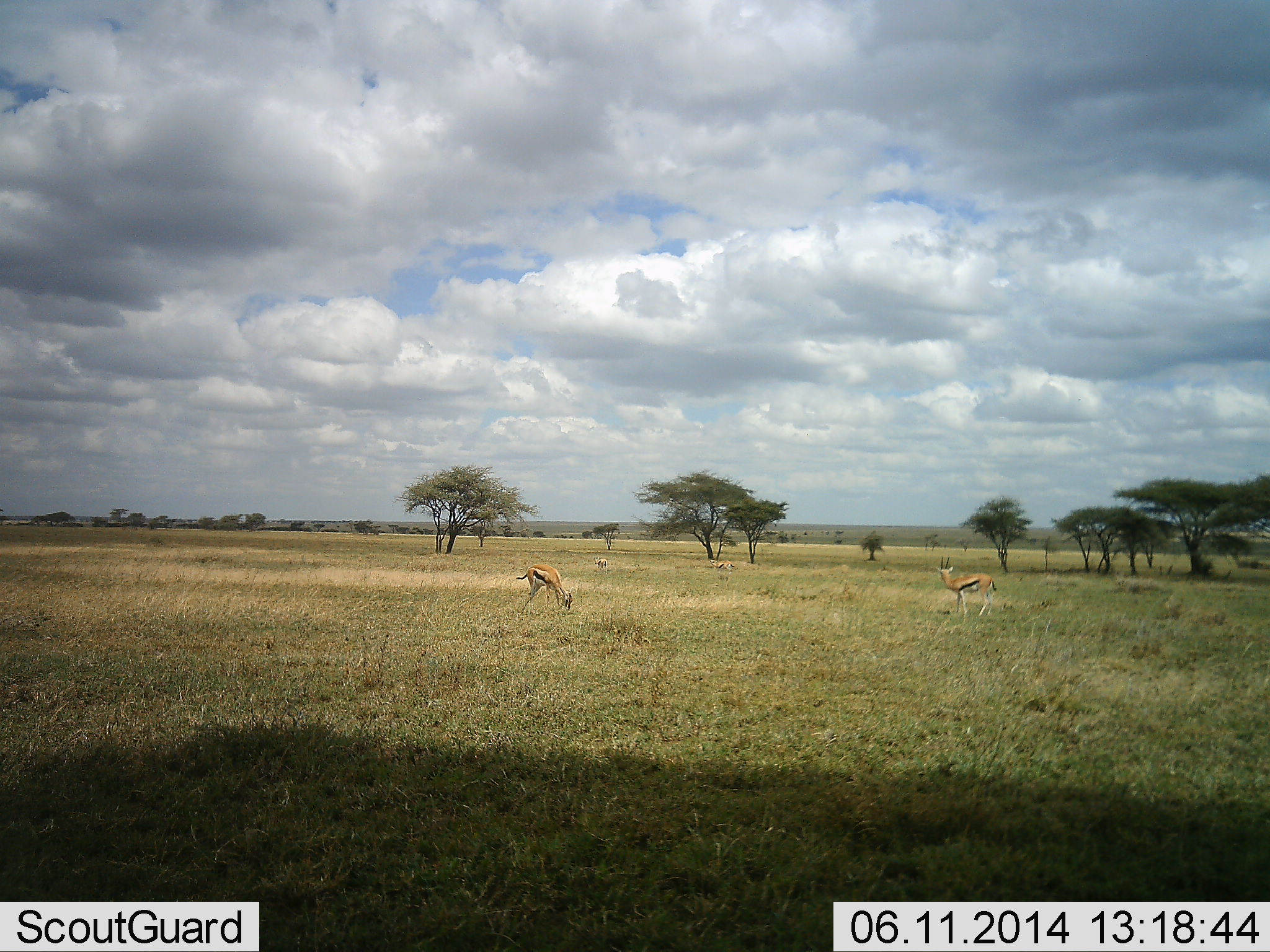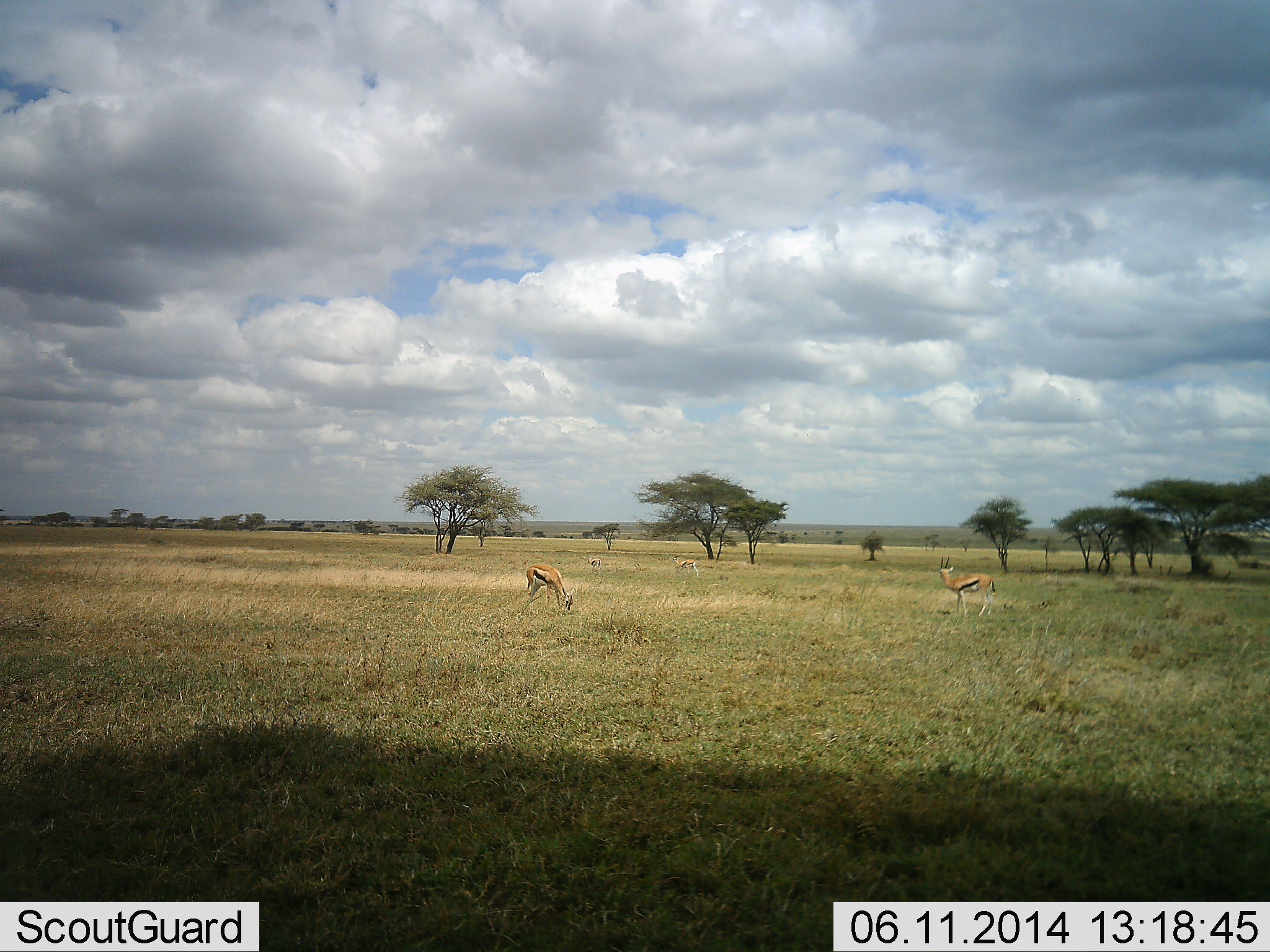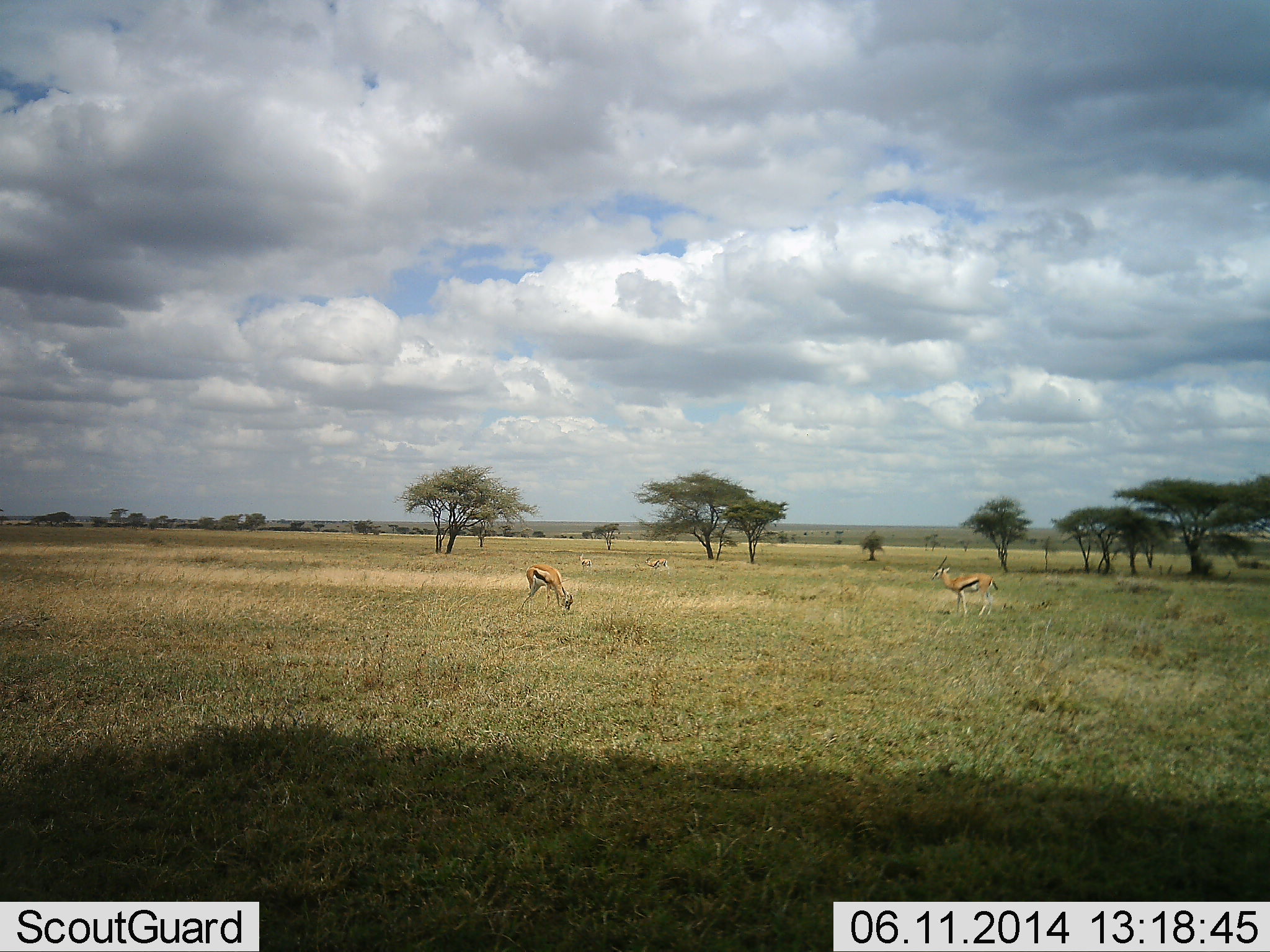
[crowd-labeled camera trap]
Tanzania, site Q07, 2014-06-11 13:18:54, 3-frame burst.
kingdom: Animalia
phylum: Chordata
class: Mammalia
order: Artiodactyla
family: Bovidae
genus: Eudorcas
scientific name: Eudorcas thomsonii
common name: thomson's gazelle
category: gazellethomsons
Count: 4.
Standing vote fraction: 90%.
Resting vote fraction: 0%.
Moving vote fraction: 60%.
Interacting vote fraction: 0%.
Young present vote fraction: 0%.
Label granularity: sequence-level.